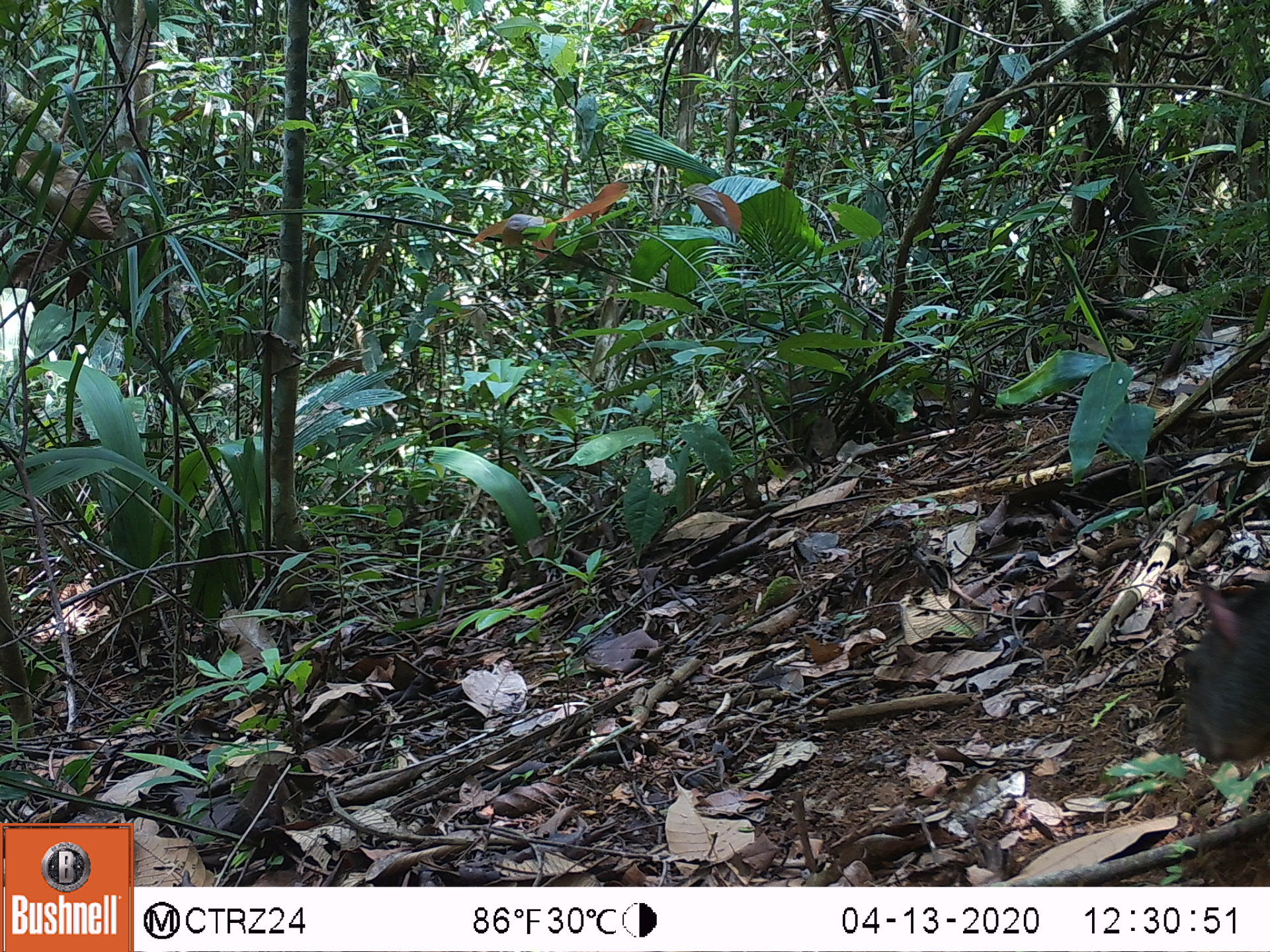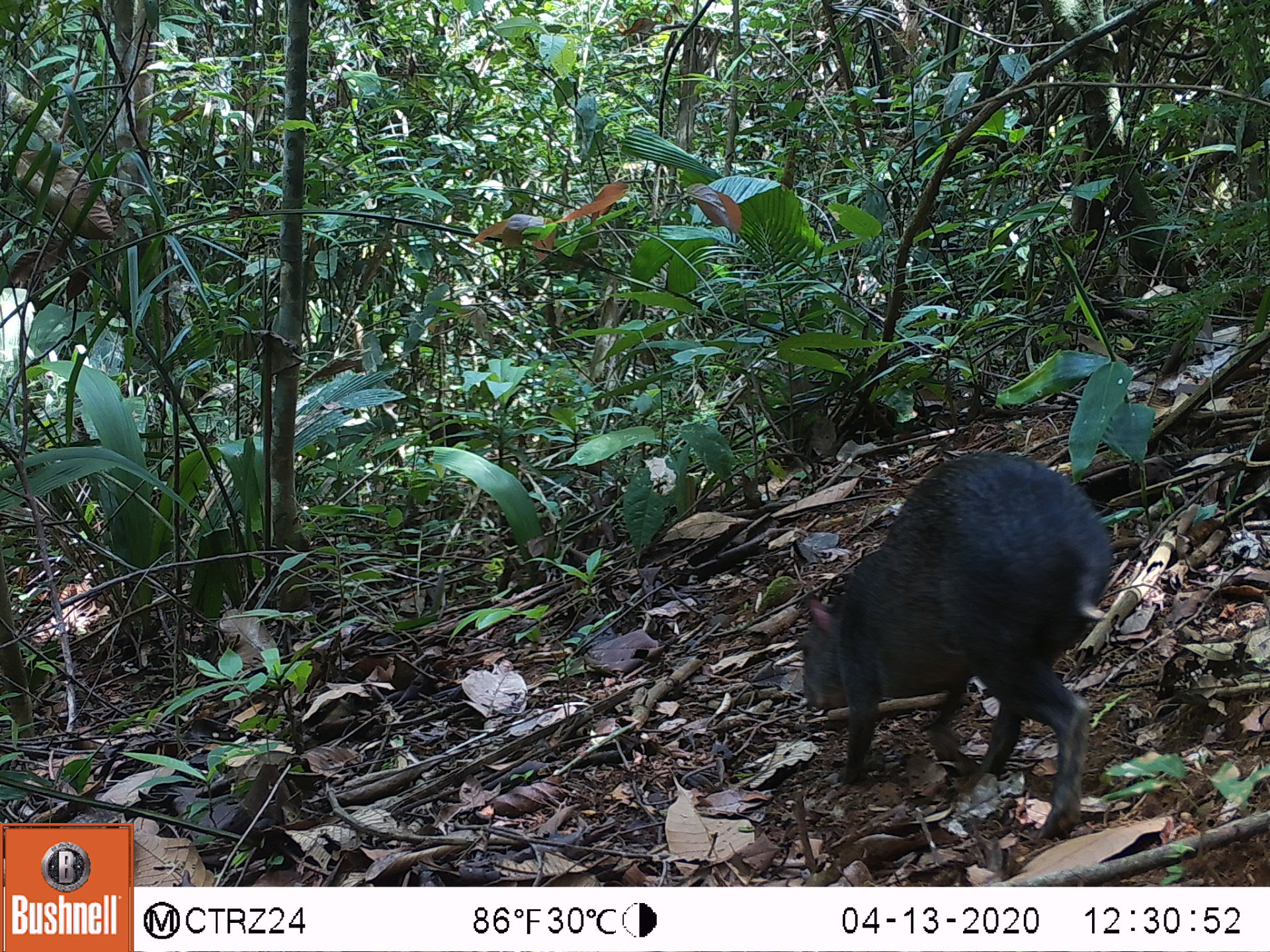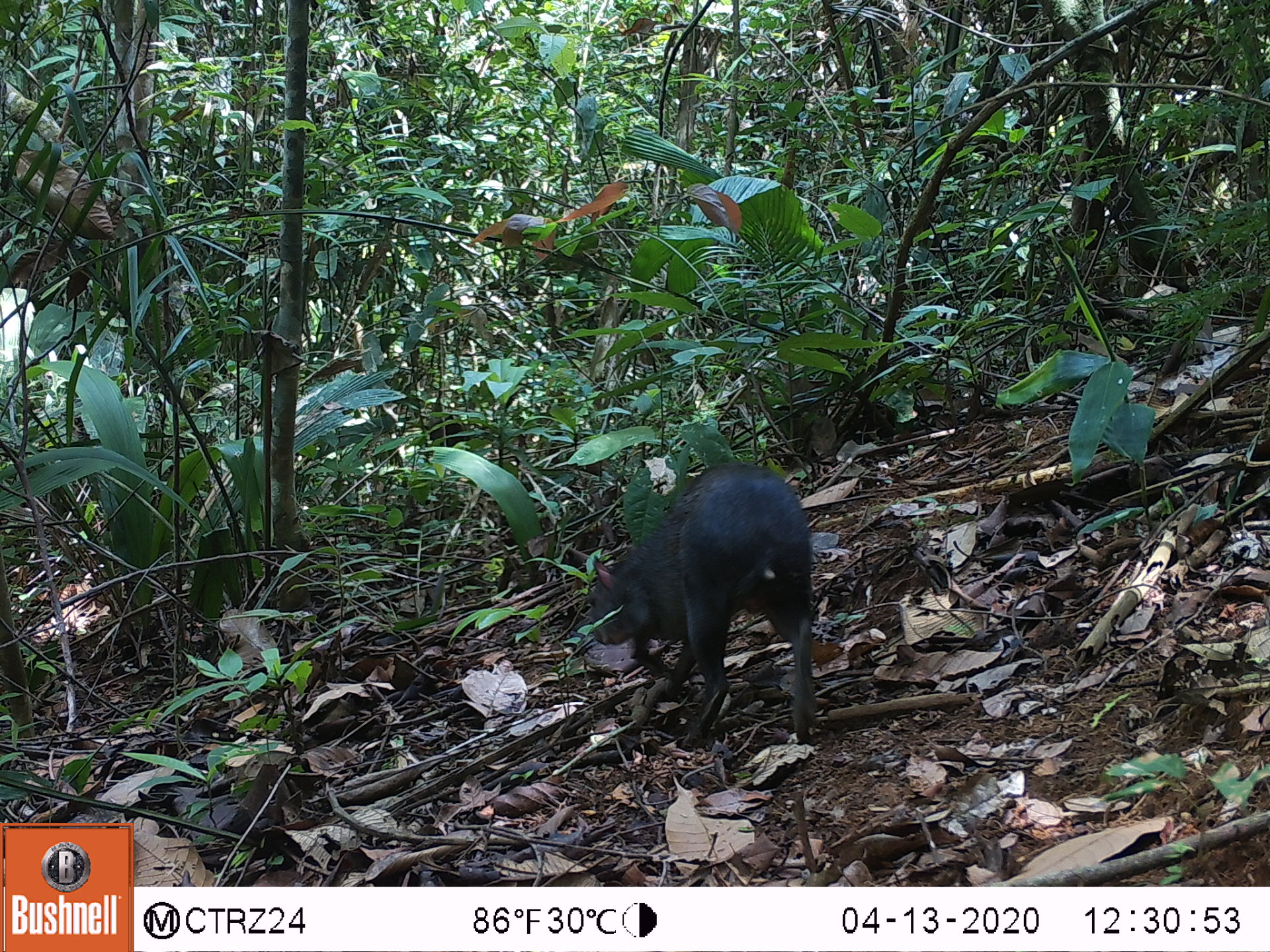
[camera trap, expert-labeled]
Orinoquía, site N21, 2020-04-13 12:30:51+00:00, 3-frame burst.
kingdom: Animalia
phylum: Chordata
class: Mammalia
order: Rodentia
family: Dasyproctidae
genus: Dasyprocta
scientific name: Dasyprocta fuliginosa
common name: black agouti